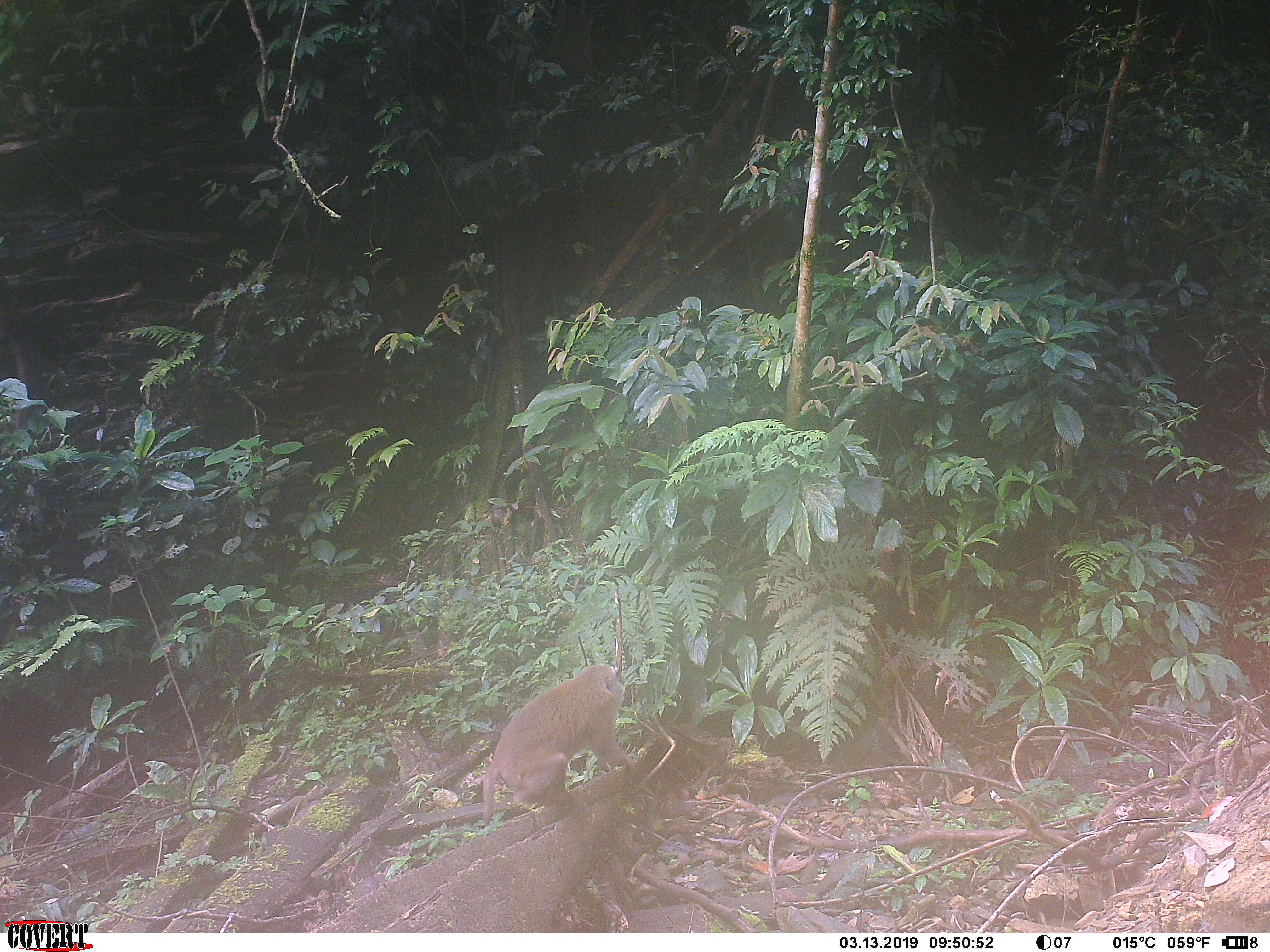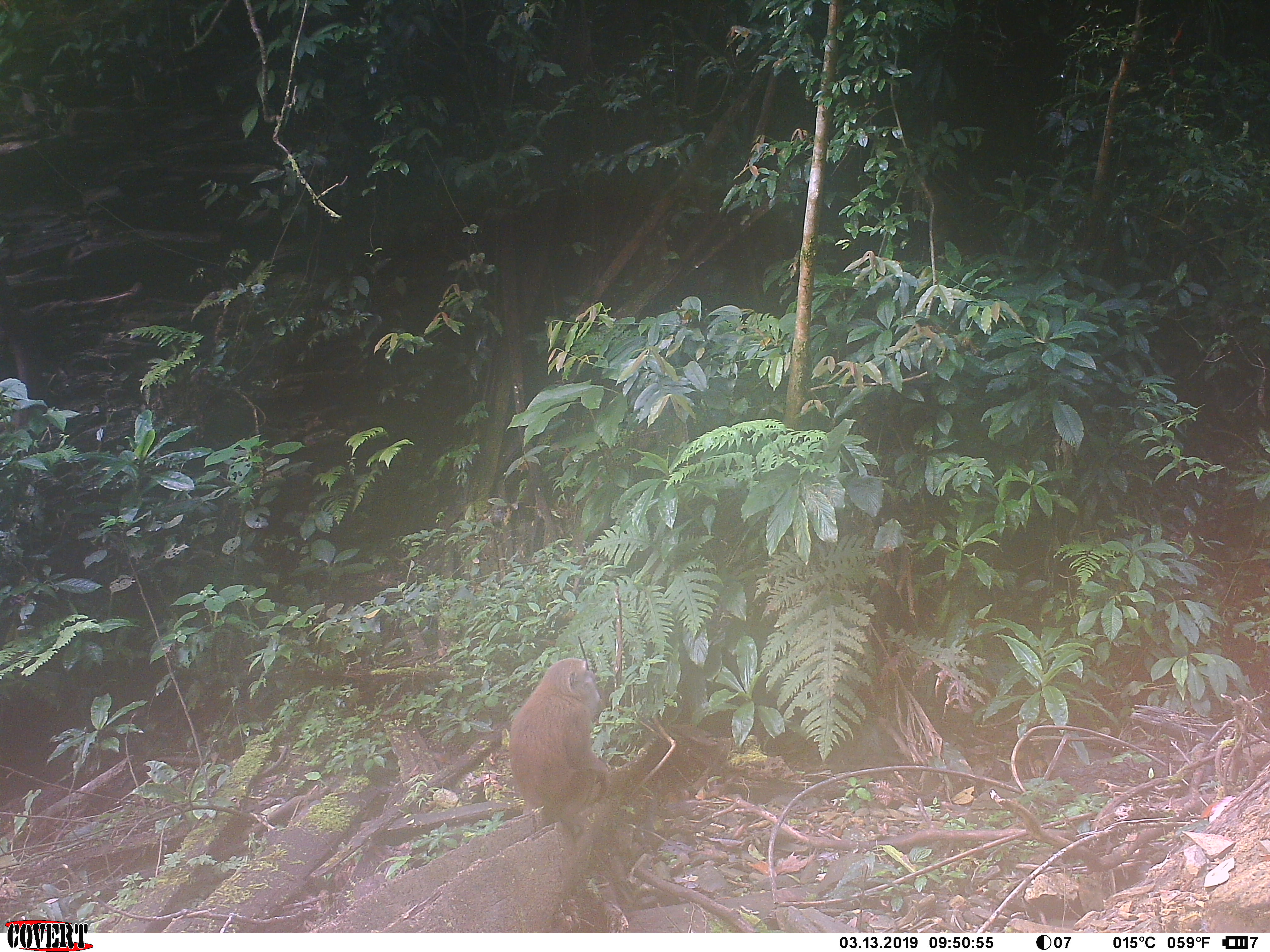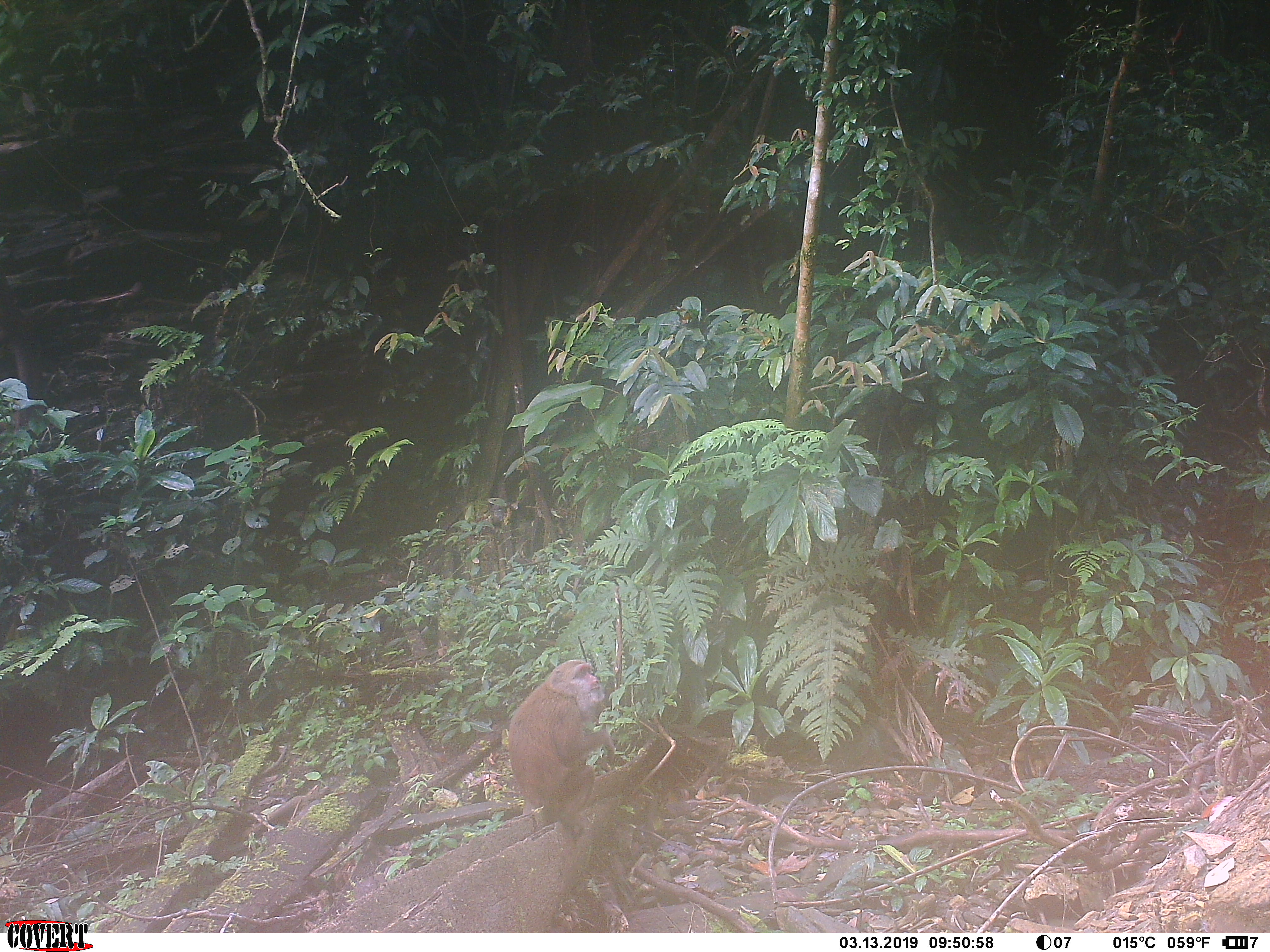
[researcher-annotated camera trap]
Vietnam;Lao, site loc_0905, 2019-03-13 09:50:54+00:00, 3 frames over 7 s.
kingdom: Animalia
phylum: Chordata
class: Mammalia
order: Primates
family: Cercopithecidae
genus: Macaca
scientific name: Macaca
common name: macaque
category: macaque not stump tailed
Macaque not stump tailed (macaque) (Macaca). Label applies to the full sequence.